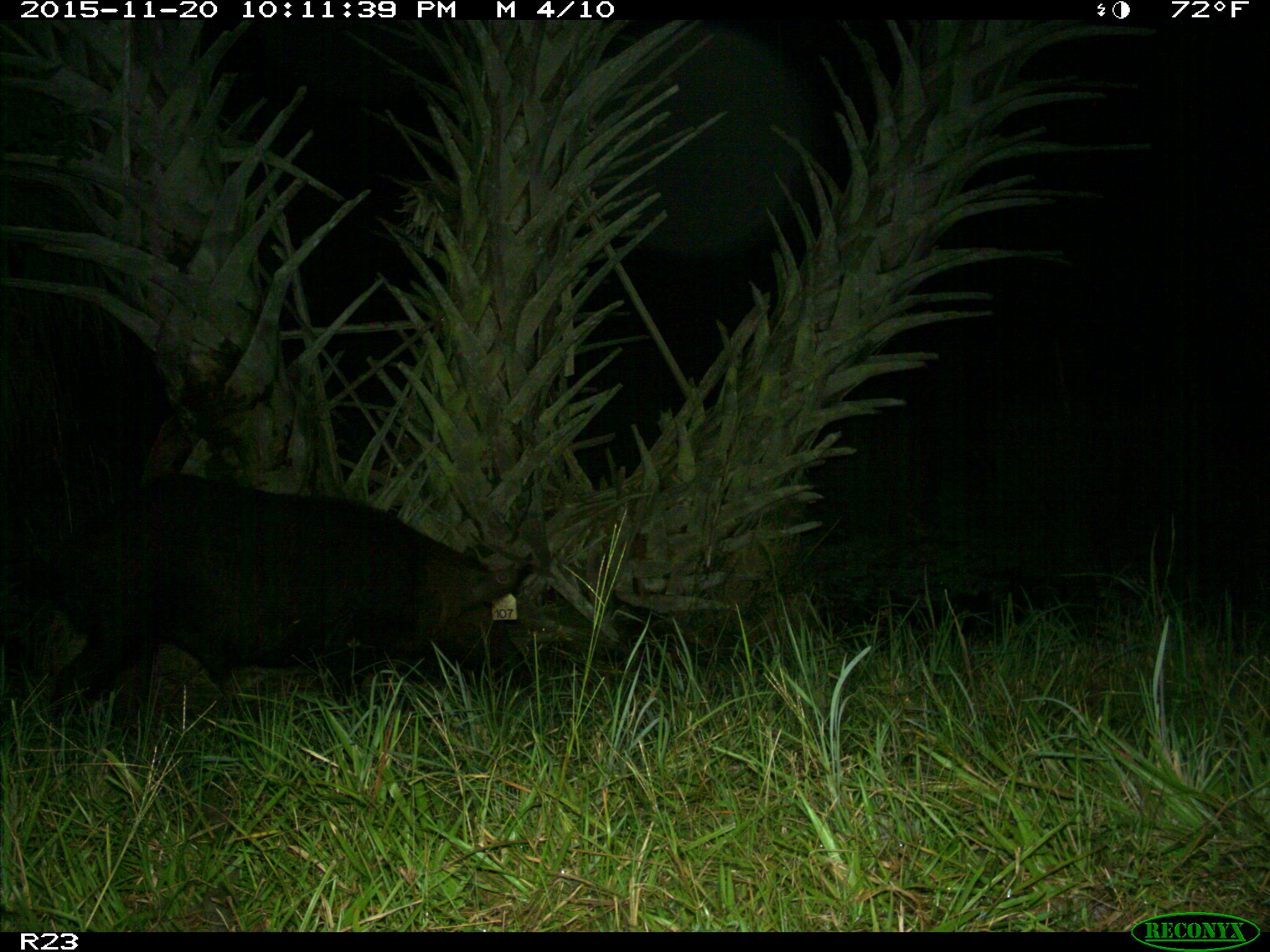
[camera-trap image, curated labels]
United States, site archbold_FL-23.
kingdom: Animalia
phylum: Chordata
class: Mammalia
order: Artiodactyla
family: Suidae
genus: Sus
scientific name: Sus scrofa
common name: wild boar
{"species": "Sus scrofa (wild boar)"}